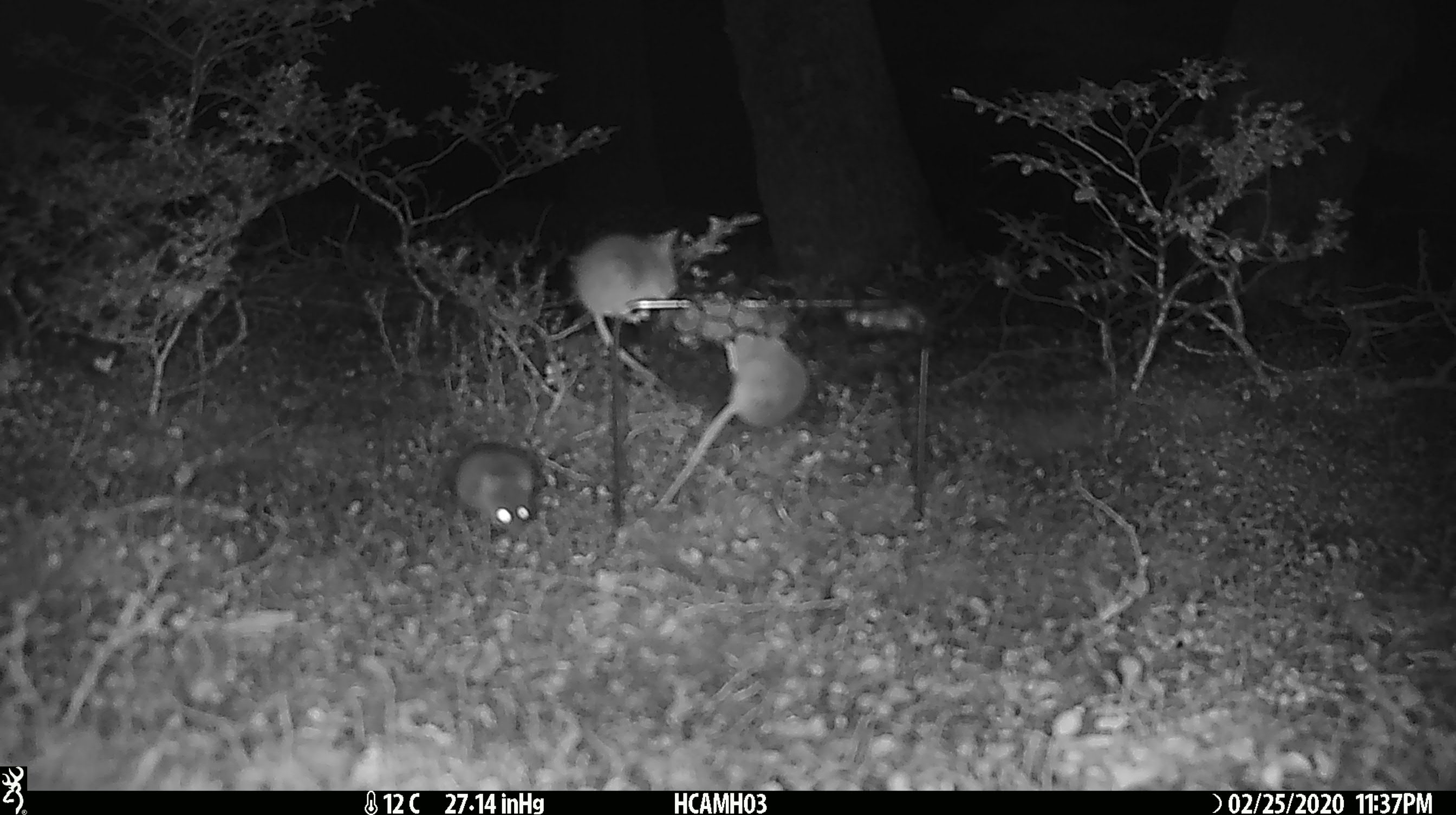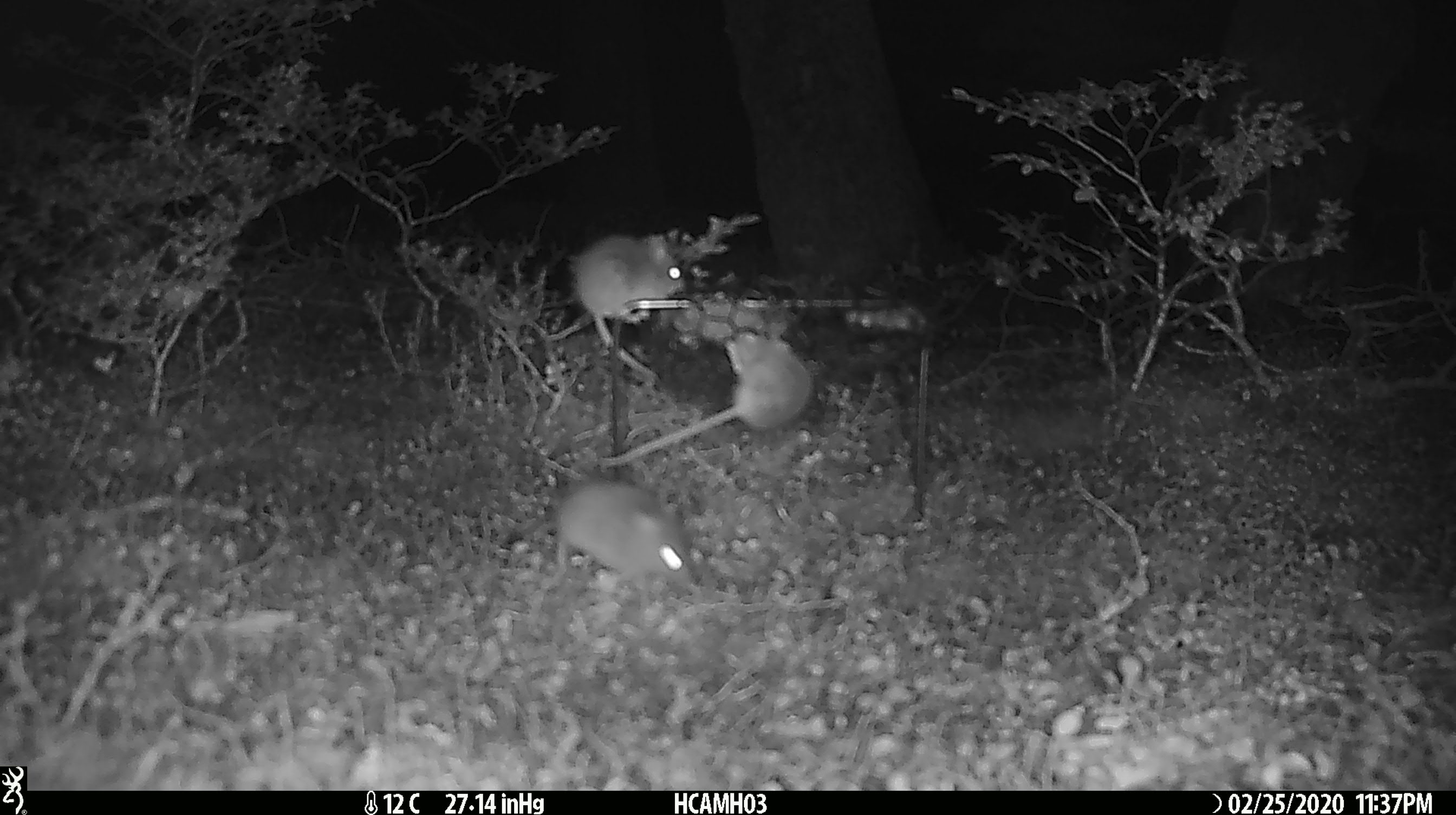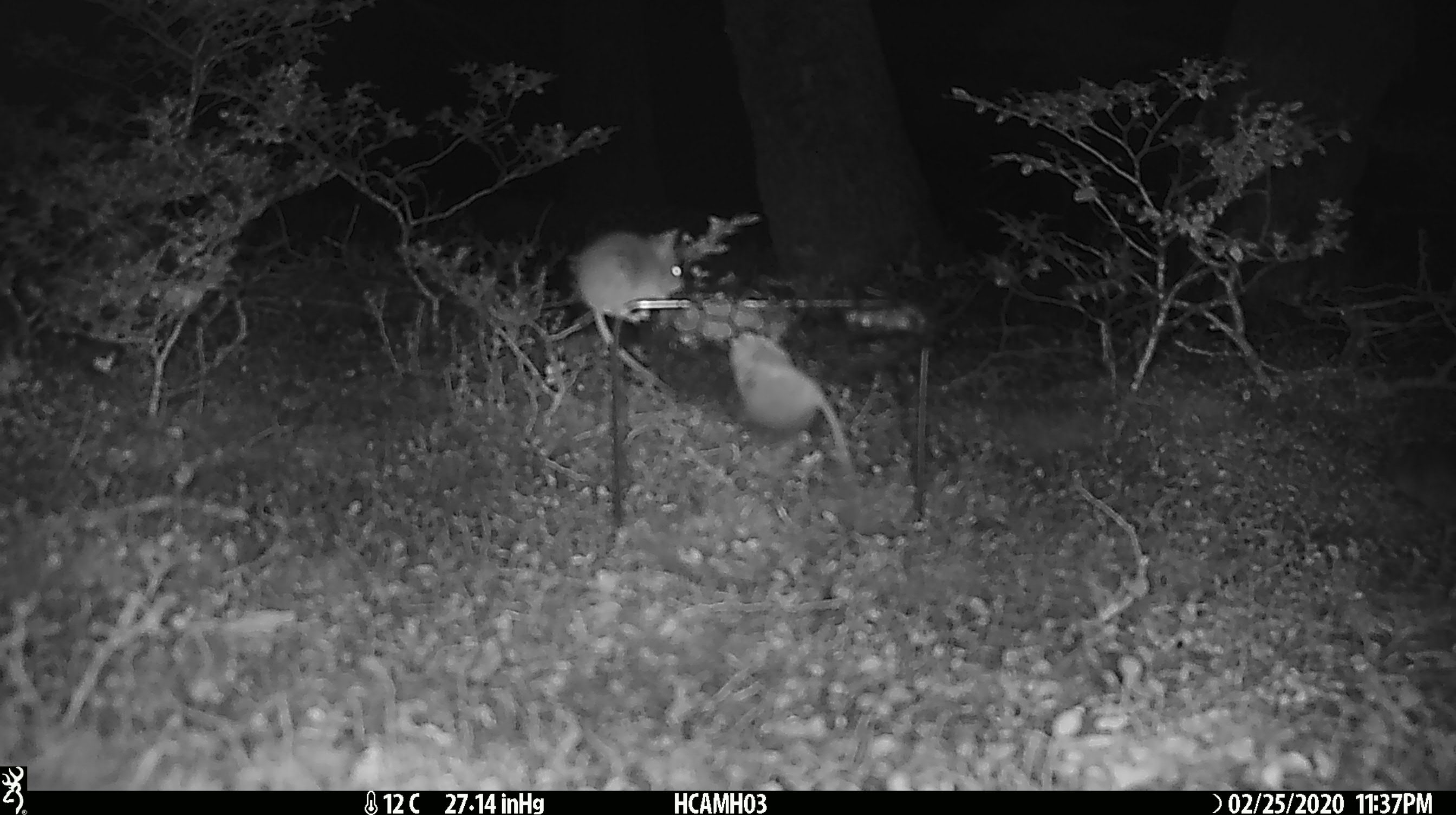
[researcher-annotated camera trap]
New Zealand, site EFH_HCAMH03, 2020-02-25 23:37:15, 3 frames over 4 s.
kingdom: Animalia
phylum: Chordata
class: Mammalia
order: Rodentia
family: Muridae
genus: Mus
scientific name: Mus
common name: mouse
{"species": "mouse (Mus)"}